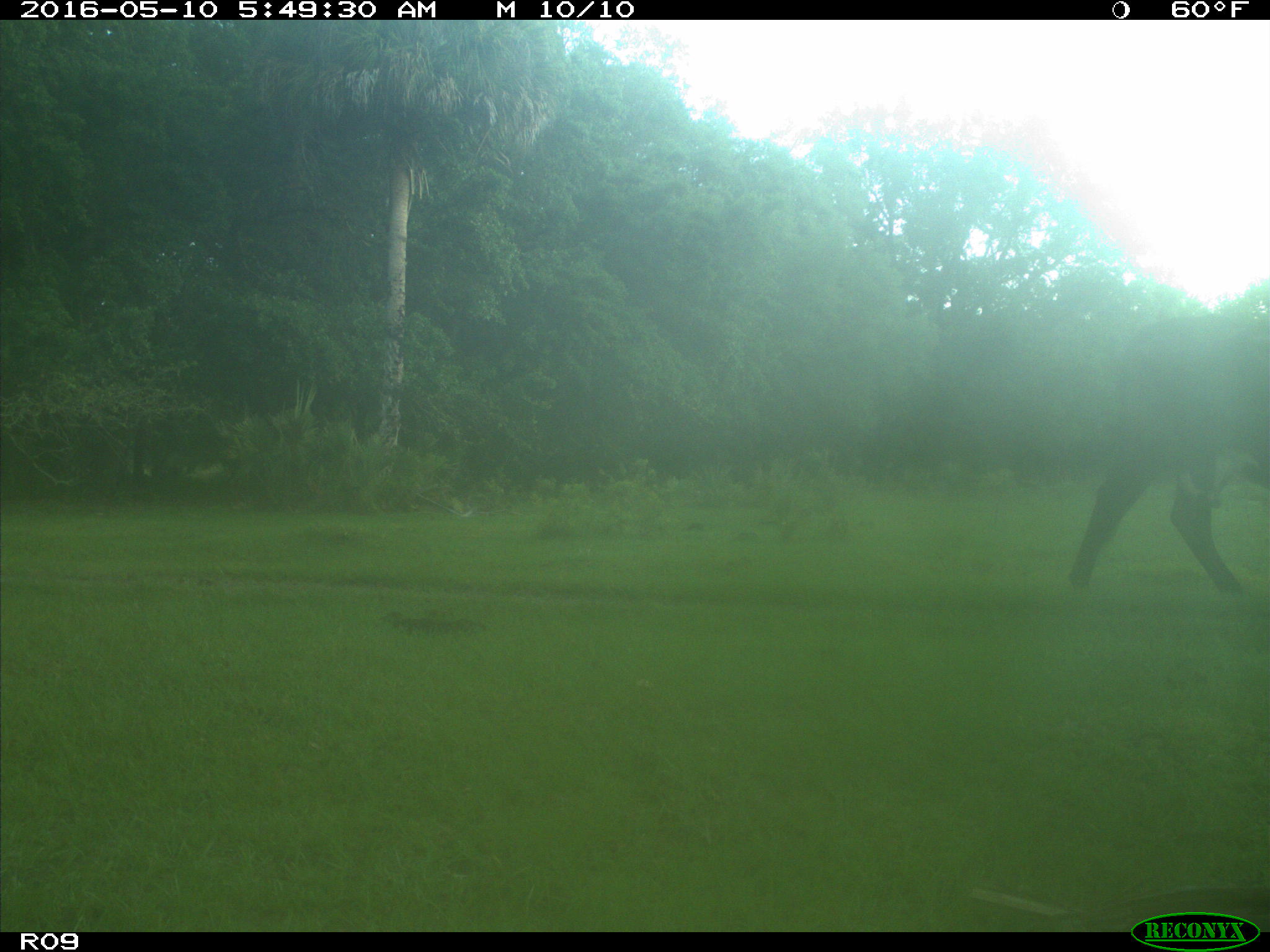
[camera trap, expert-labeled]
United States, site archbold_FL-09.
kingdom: Animalia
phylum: Chordata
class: Mammalia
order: Artiodactyla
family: Bovidae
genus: Bos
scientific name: Bos taurus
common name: domestic cow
Bos taurus (domestic cow).